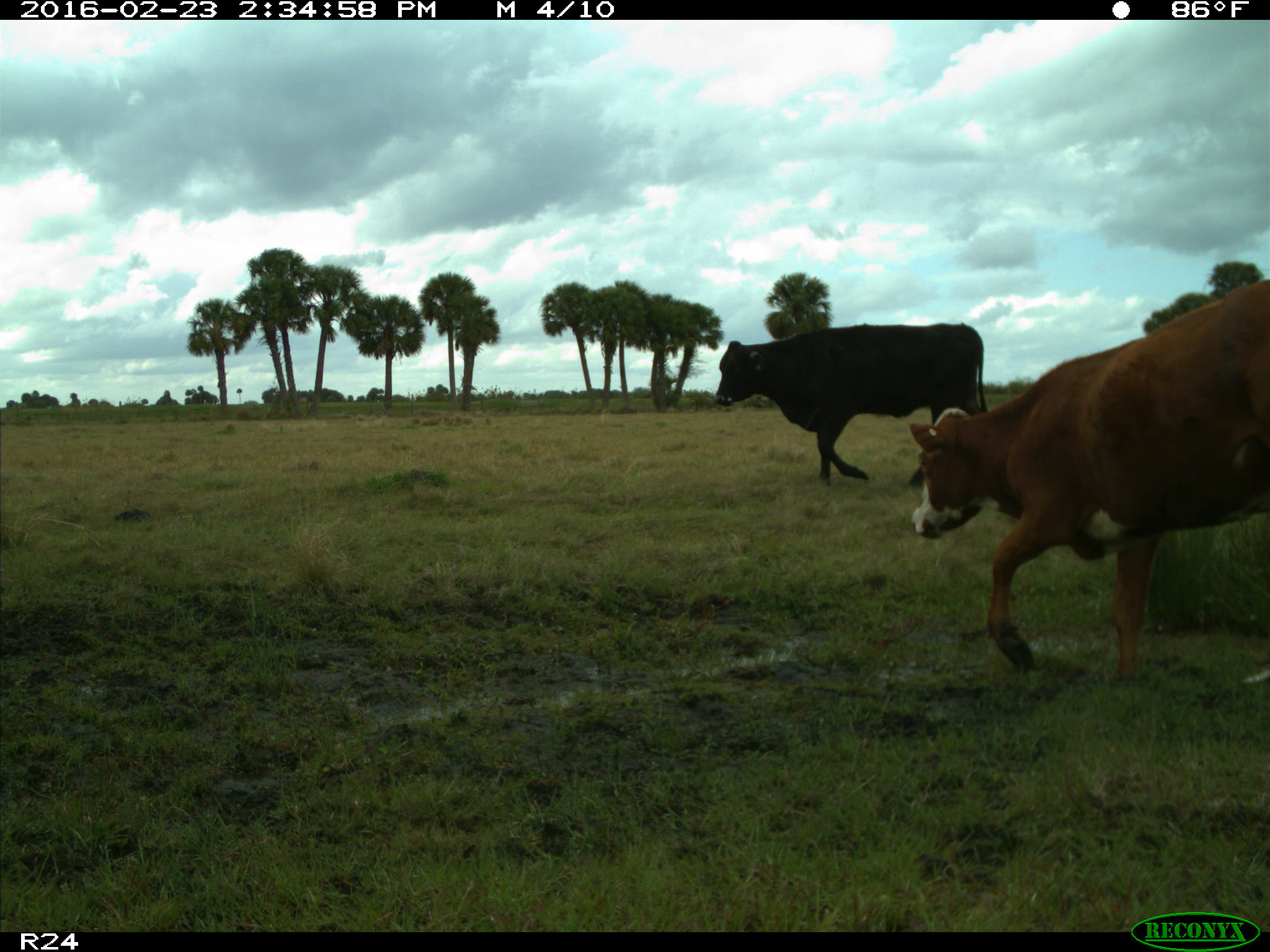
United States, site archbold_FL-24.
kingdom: Animalia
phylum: Chordata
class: Mammalia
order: Artiodactyla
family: Bovidae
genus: Bos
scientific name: Bos taurus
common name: domestic cow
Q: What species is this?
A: Bos taurus (domestic cow).